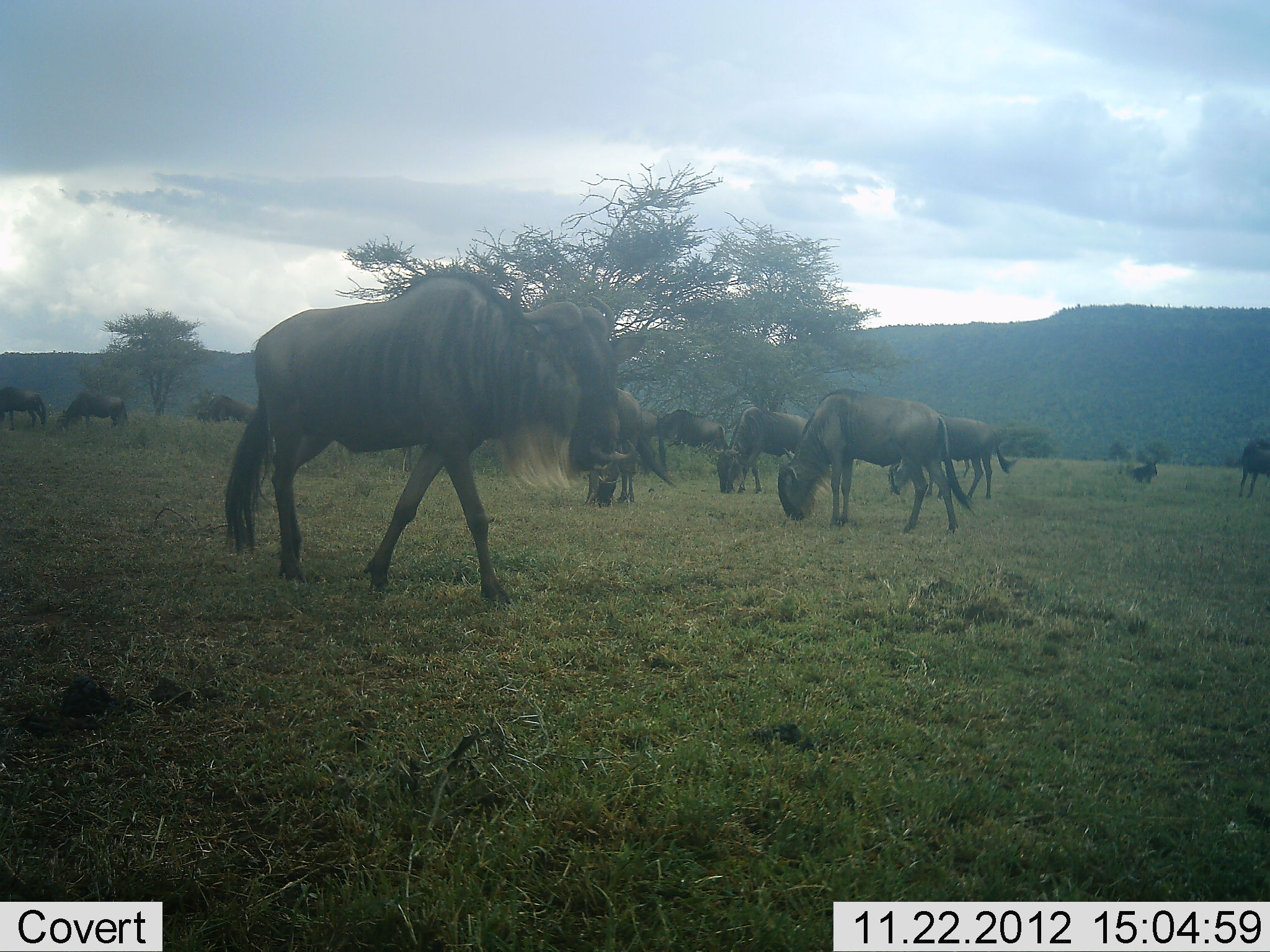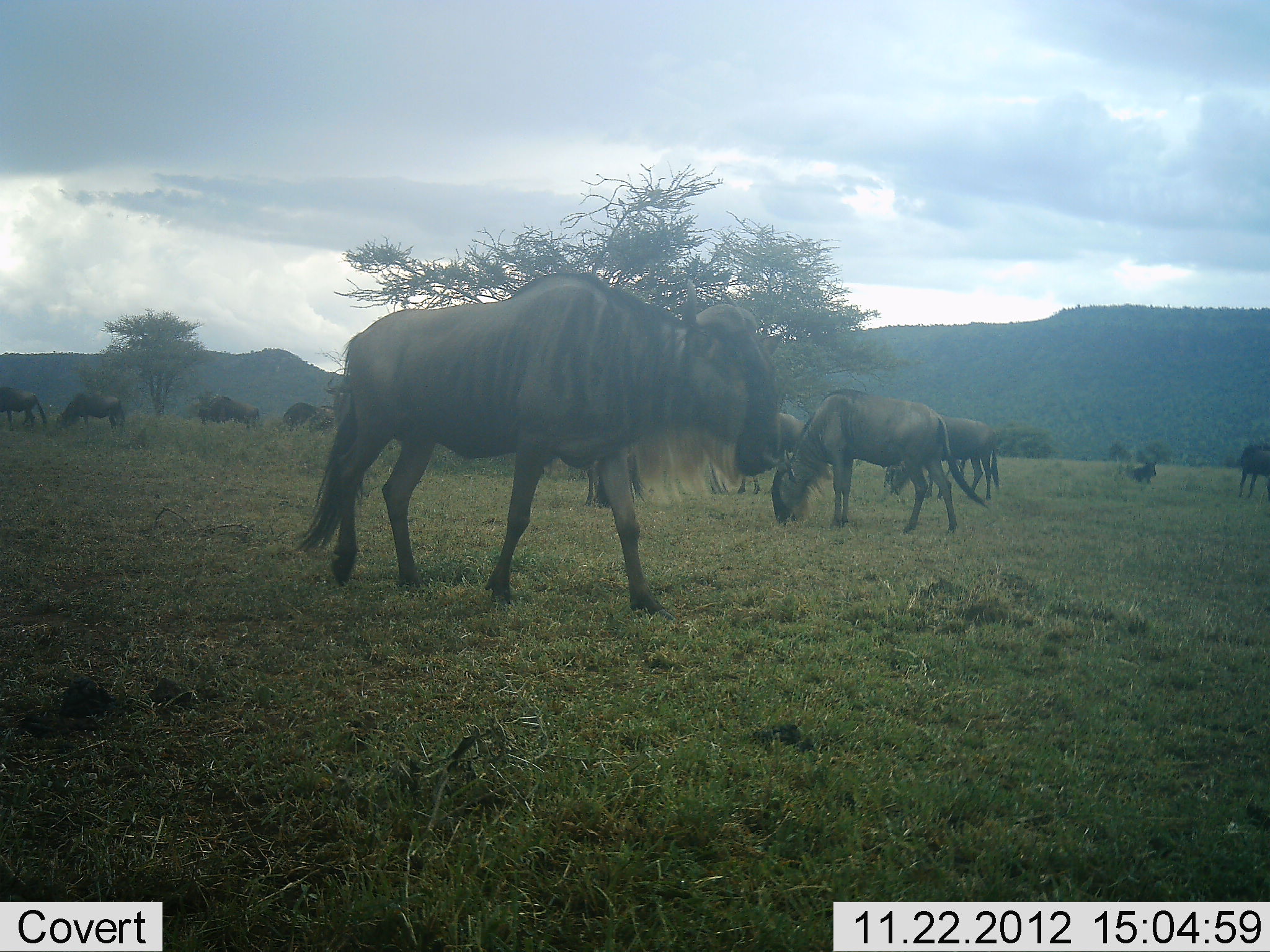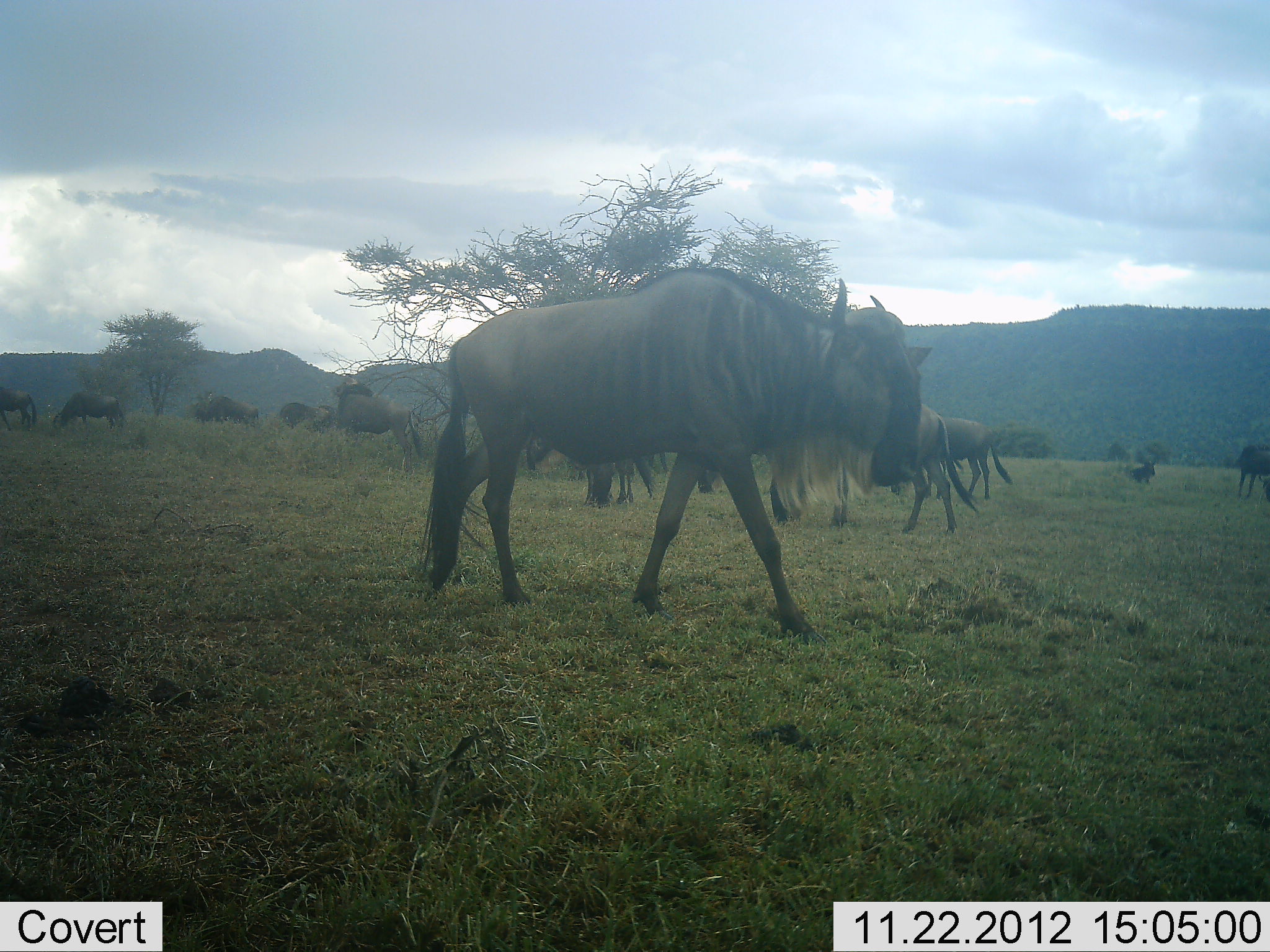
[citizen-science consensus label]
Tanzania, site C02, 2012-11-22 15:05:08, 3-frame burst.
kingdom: Animalia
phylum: Chordata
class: Mammalia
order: Artiodactyla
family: Bovidae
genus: Connochaetes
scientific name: Connochaetes taurinus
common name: blue wildebeest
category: wildebeest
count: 11-50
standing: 37%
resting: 16%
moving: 58%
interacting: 0%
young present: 0%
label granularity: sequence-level